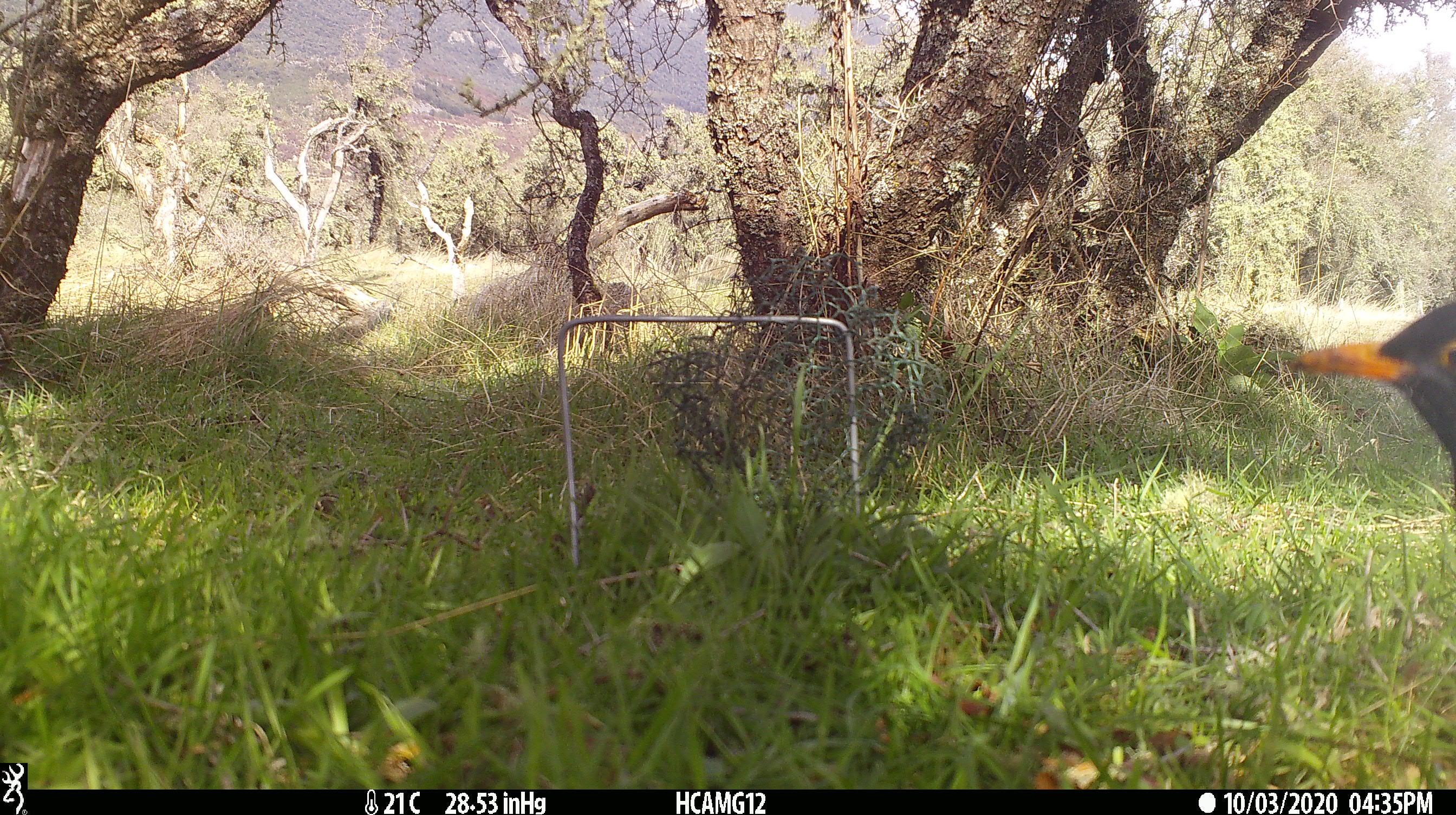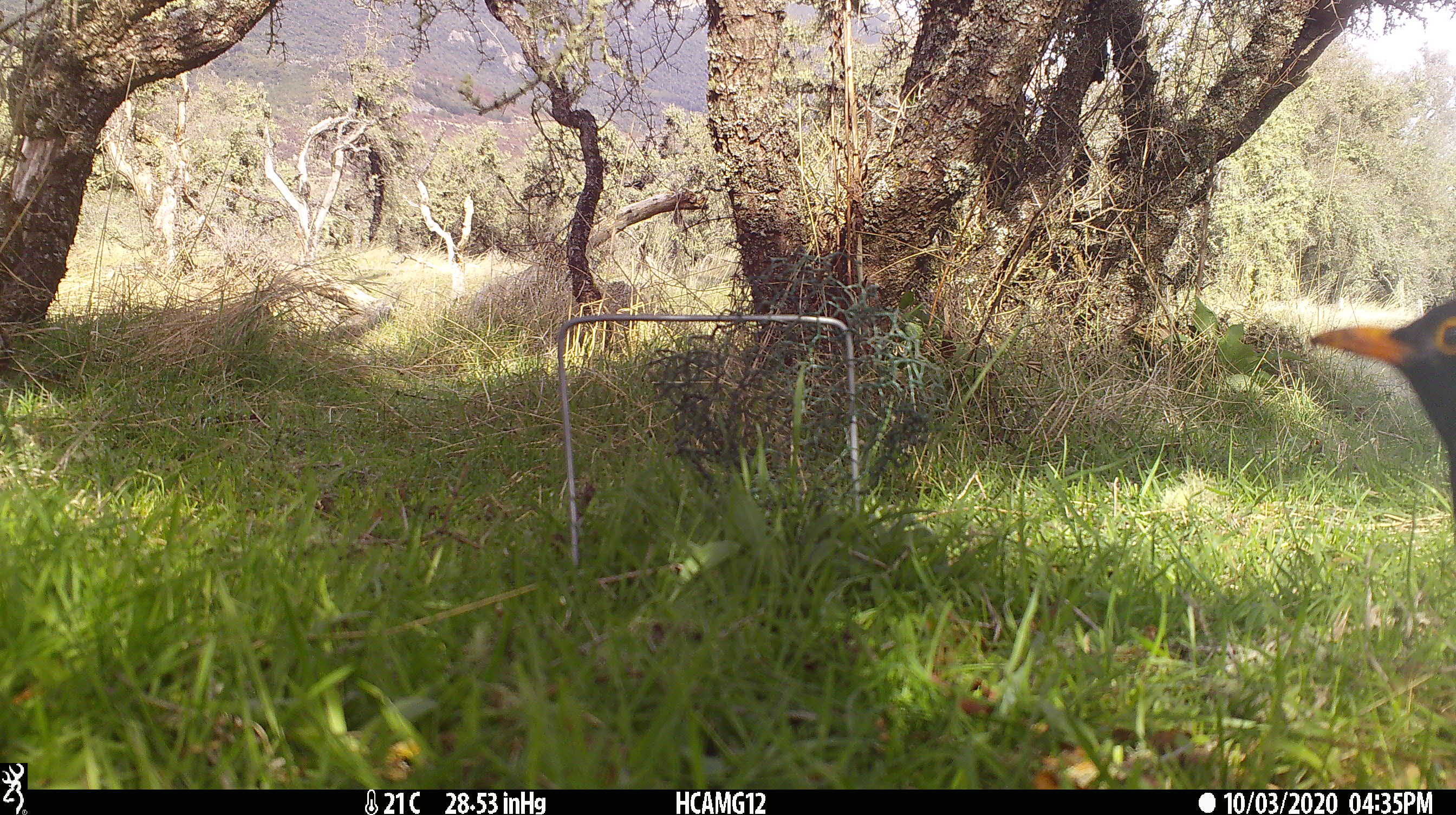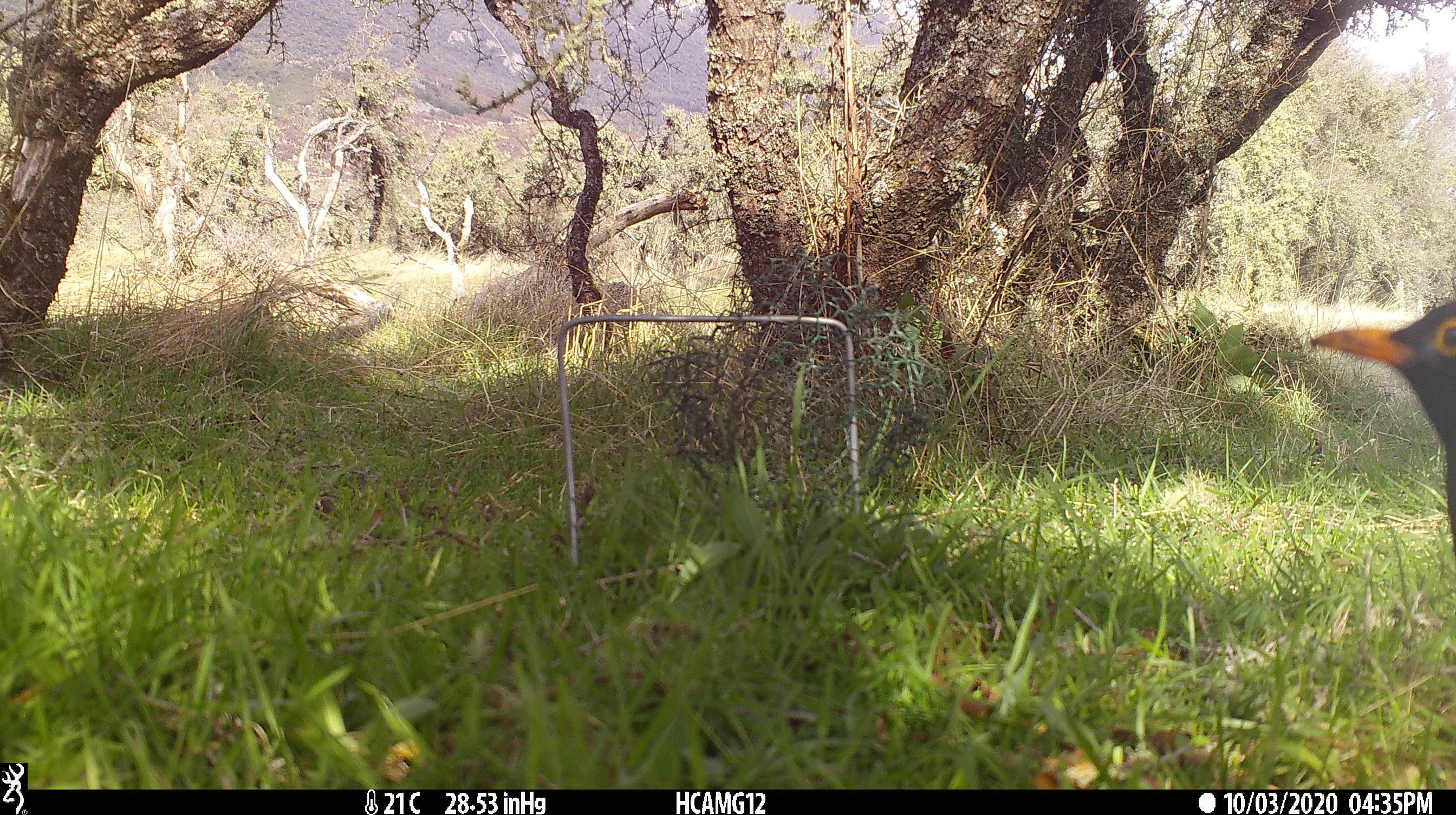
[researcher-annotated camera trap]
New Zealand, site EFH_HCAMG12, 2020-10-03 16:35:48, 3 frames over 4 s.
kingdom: Animalia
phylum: Chordata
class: Aves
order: Passeriformes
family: Turdidae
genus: Turdus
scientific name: Turdus merula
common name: eurasian blackbird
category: blackbird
Blackbird (eurasian blackbird) (Turdus merula).